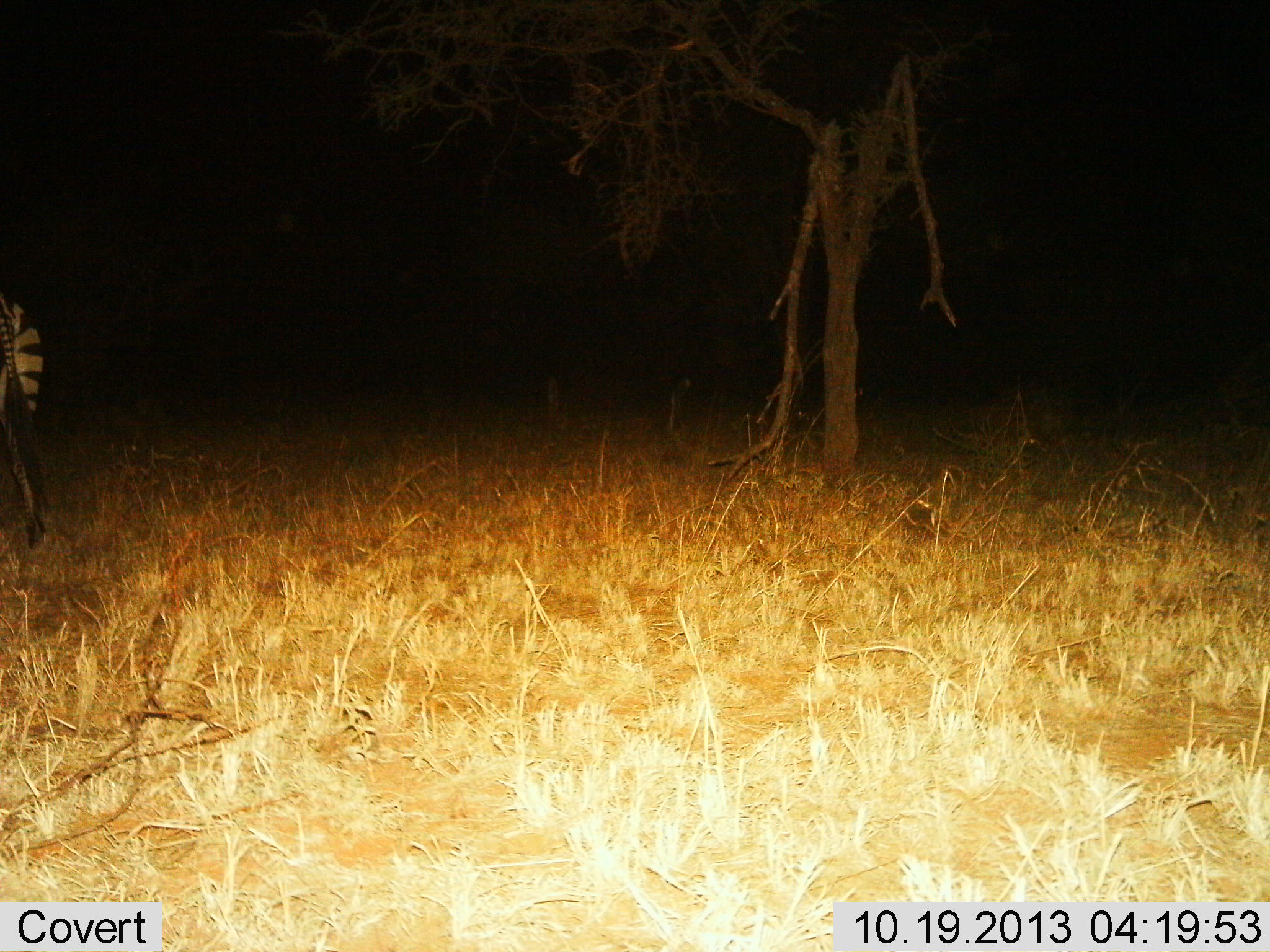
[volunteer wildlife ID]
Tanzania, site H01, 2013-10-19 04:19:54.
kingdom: Animalia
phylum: Chordata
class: Mammalia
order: Perissodactyla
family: Equidae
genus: Equus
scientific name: Equus quagga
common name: plains zebra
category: zebra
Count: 1.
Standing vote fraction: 40%.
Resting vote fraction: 0%.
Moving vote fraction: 60%.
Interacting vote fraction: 0%.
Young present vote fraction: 0%.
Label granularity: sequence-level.